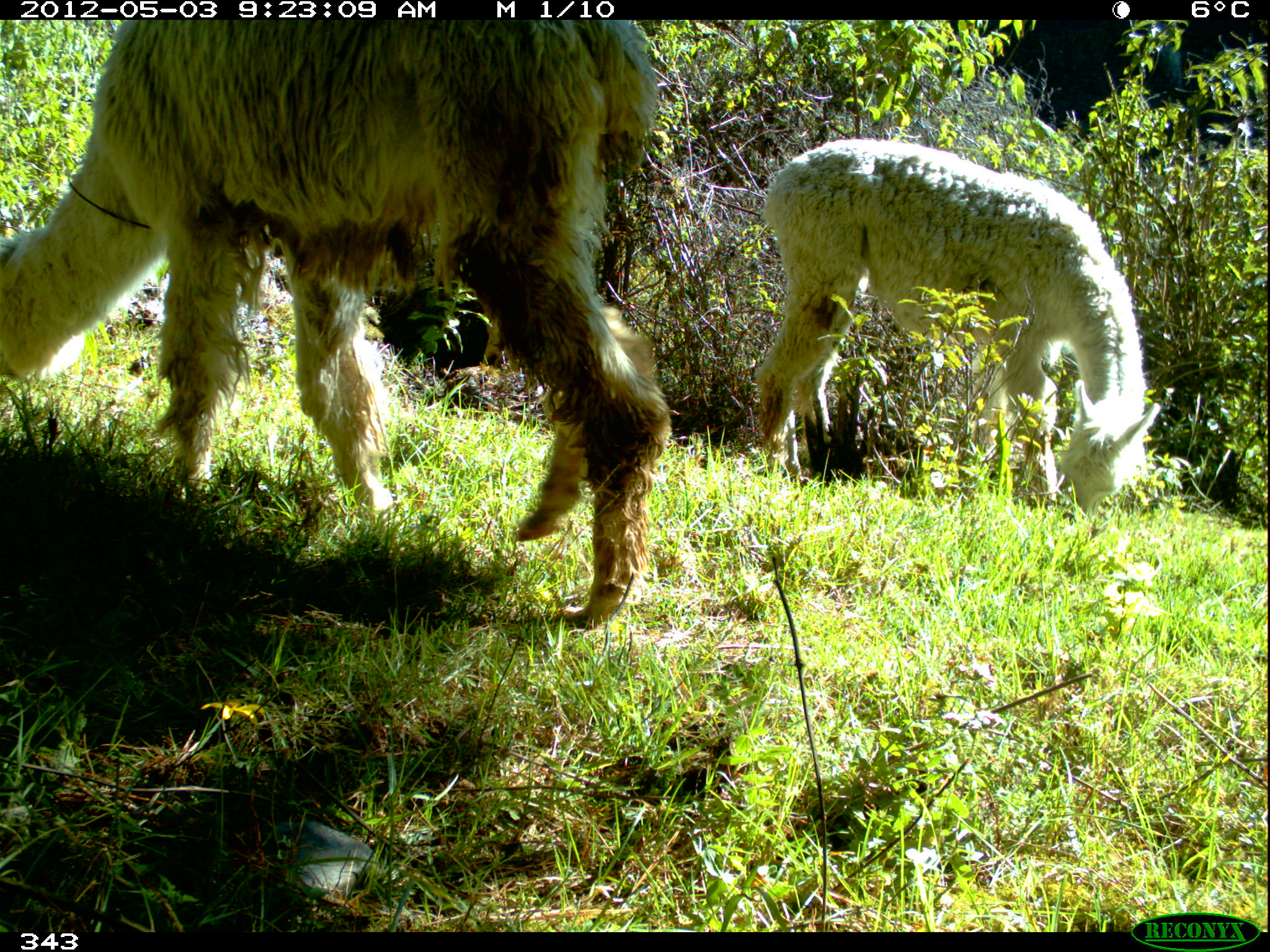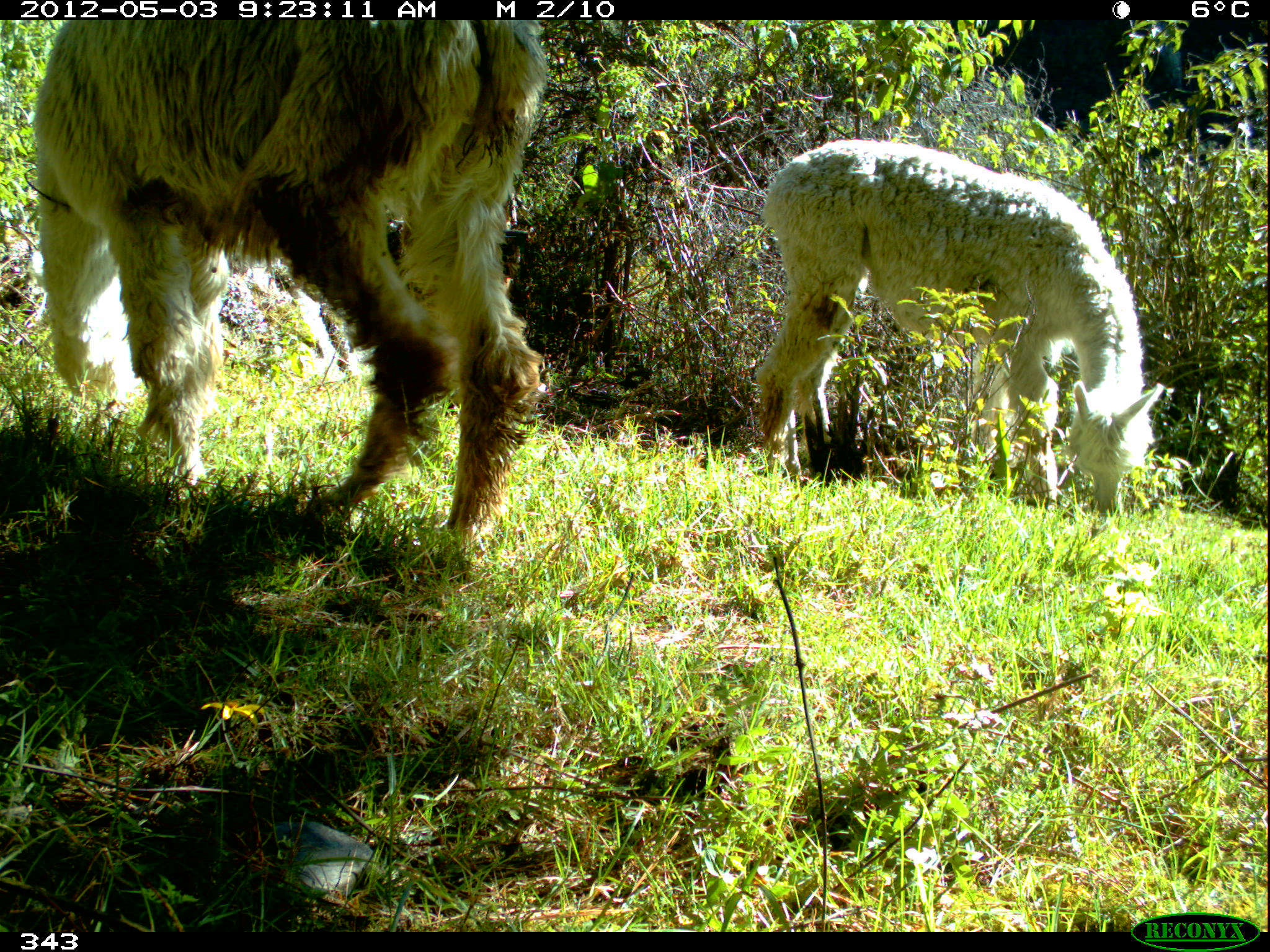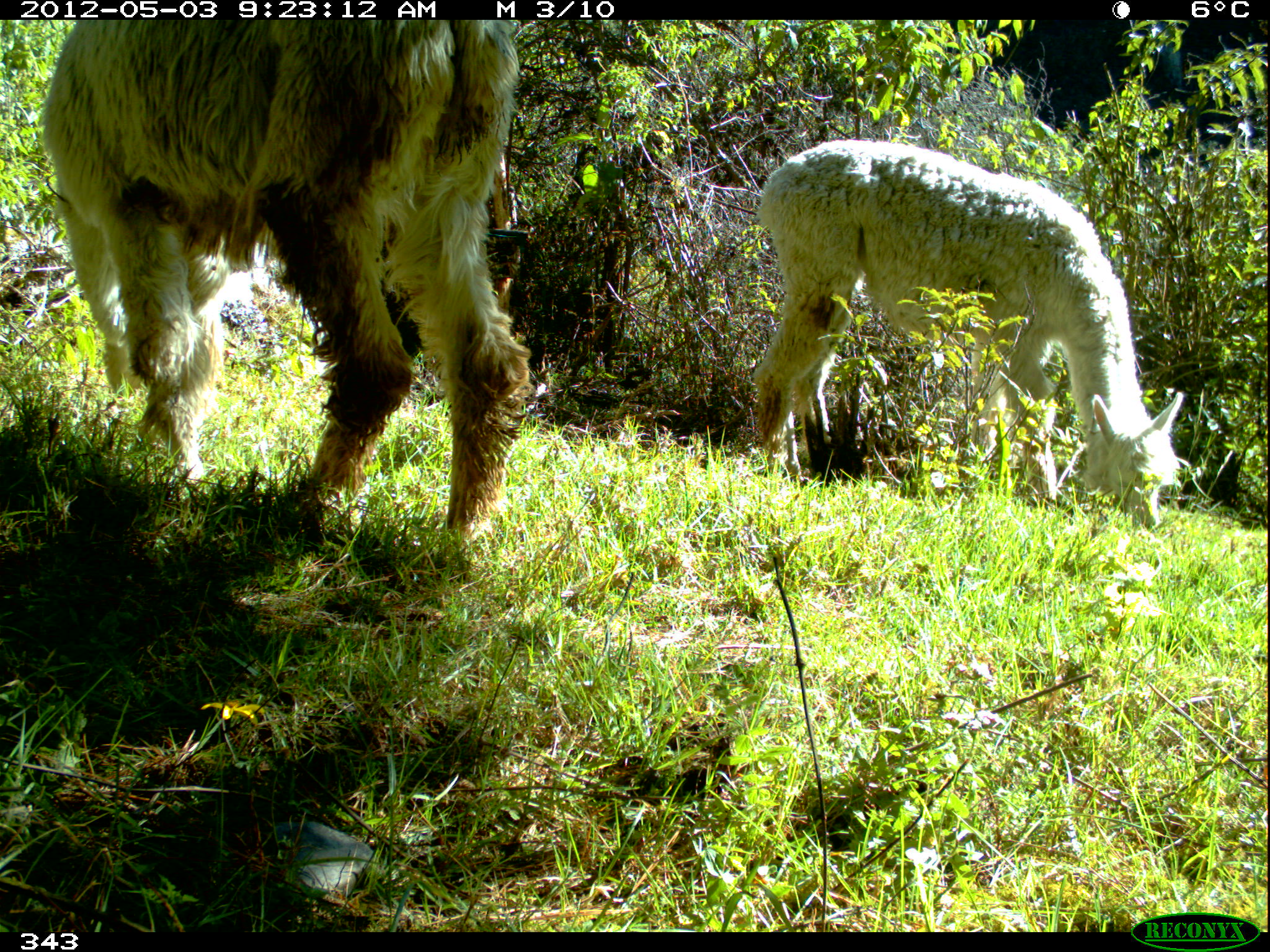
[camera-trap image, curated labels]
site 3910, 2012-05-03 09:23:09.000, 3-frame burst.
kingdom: Animalia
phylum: Chordata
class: Mammalia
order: Artiodactyla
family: Camelidae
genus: Vicugna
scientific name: Vicugna pacos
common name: alpaca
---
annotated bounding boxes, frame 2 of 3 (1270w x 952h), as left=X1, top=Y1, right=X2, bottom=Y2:
vicugna pacos: left=31, top=19, right=546, bottom=549; left=753, top=138, right=1163, bottom=518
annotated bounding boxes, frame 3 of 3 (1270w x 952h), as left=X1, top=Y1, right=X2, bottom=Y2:
vicugna pacos: left=39, top=20, right=530, bottom=548; left=751, top=139, right=1182, bottom=527